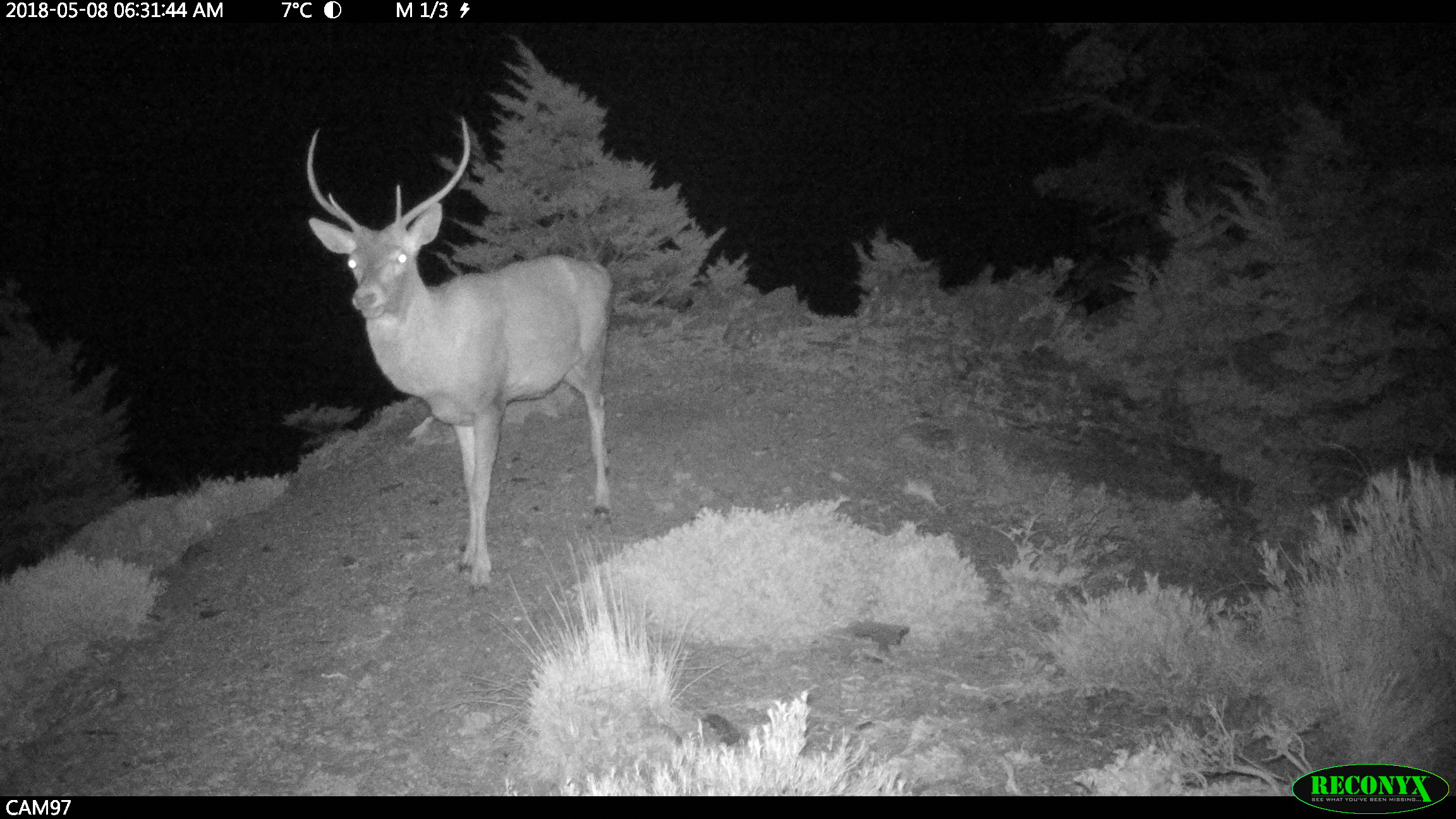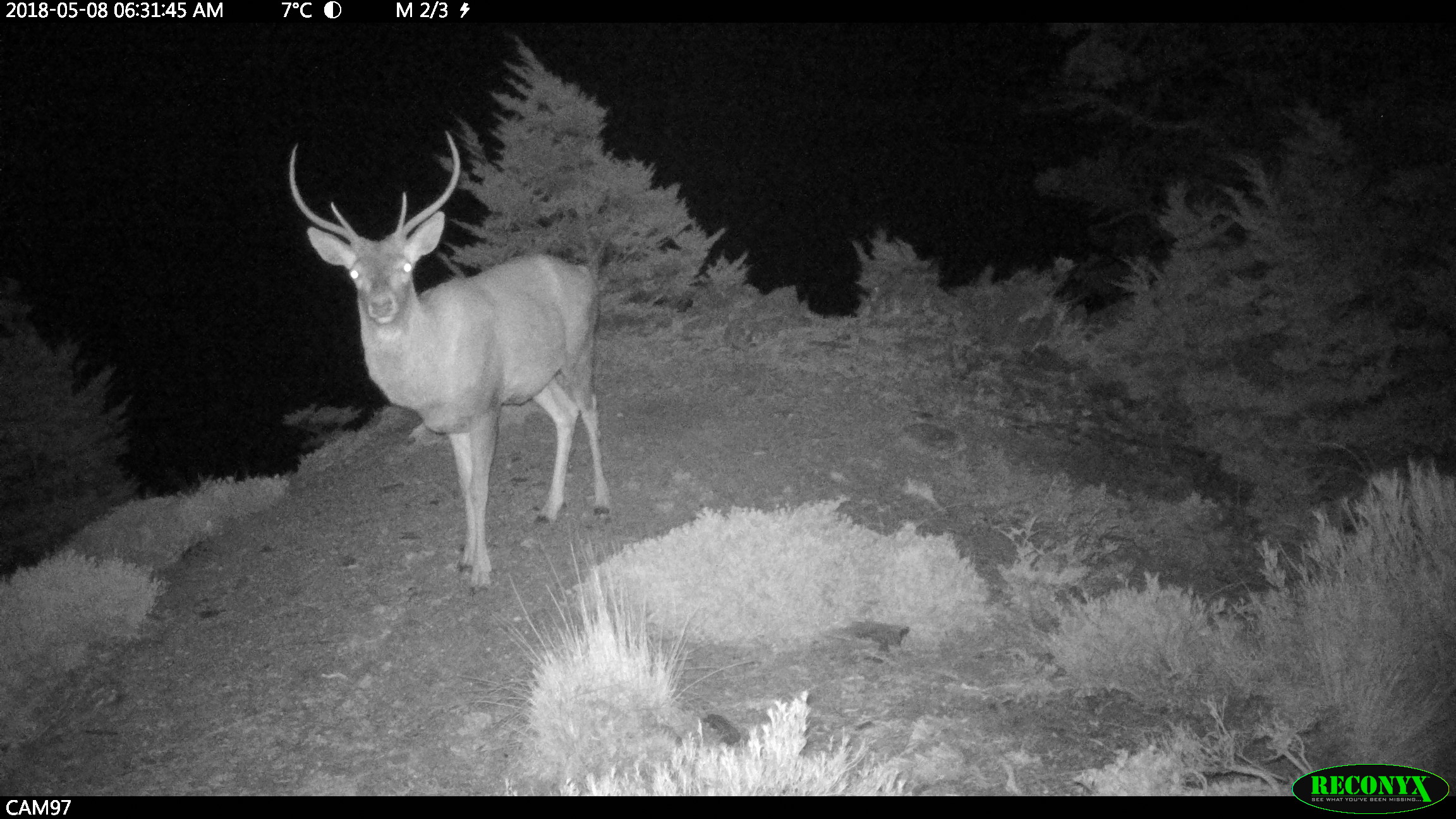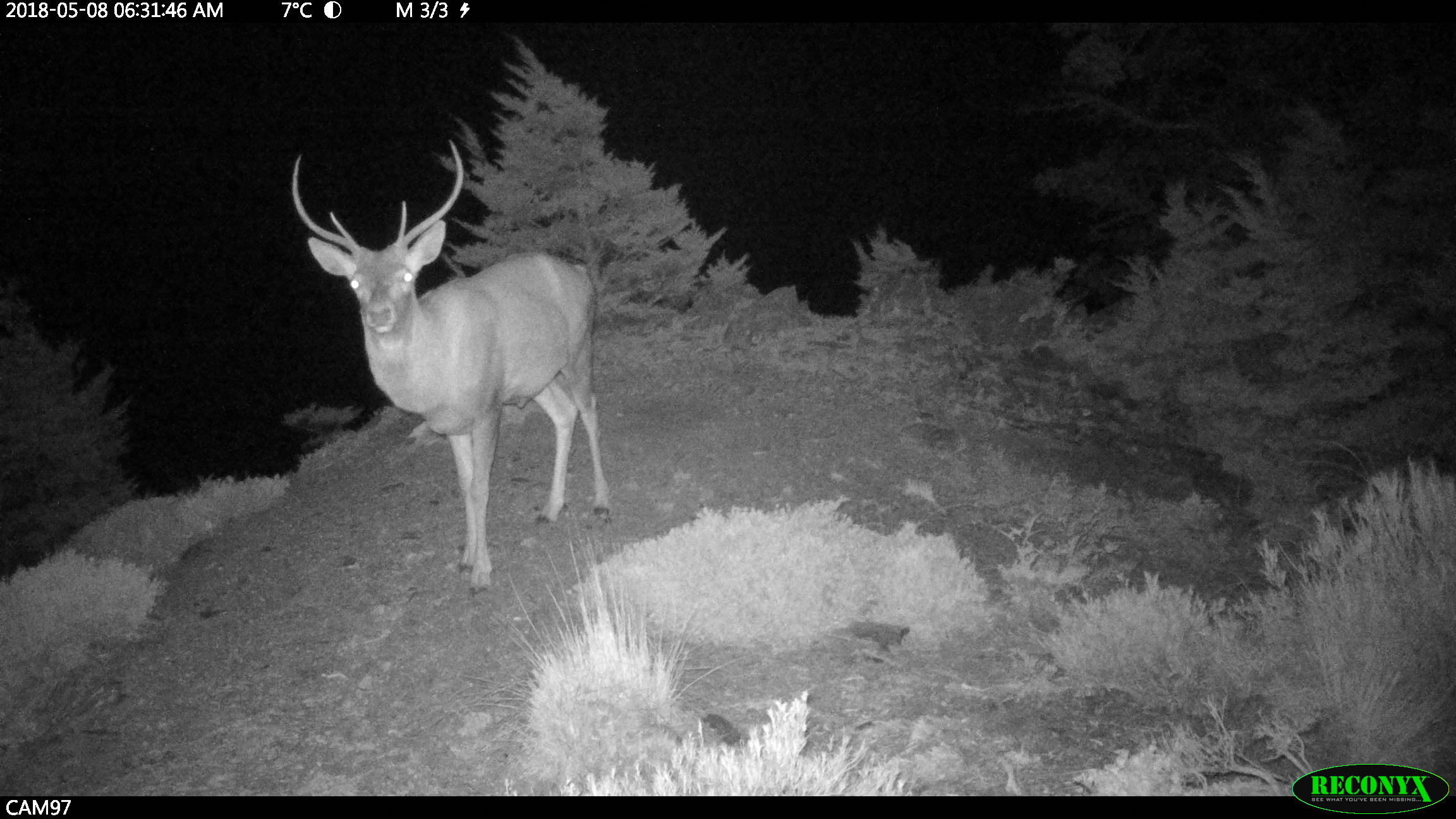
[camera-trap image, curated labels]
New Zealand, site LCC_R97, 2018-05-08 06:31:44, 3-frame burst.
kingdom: Animalia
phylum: Chordata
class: Mammalia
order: Artiodactyla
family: Cervidae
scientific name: Cervidae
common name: deer